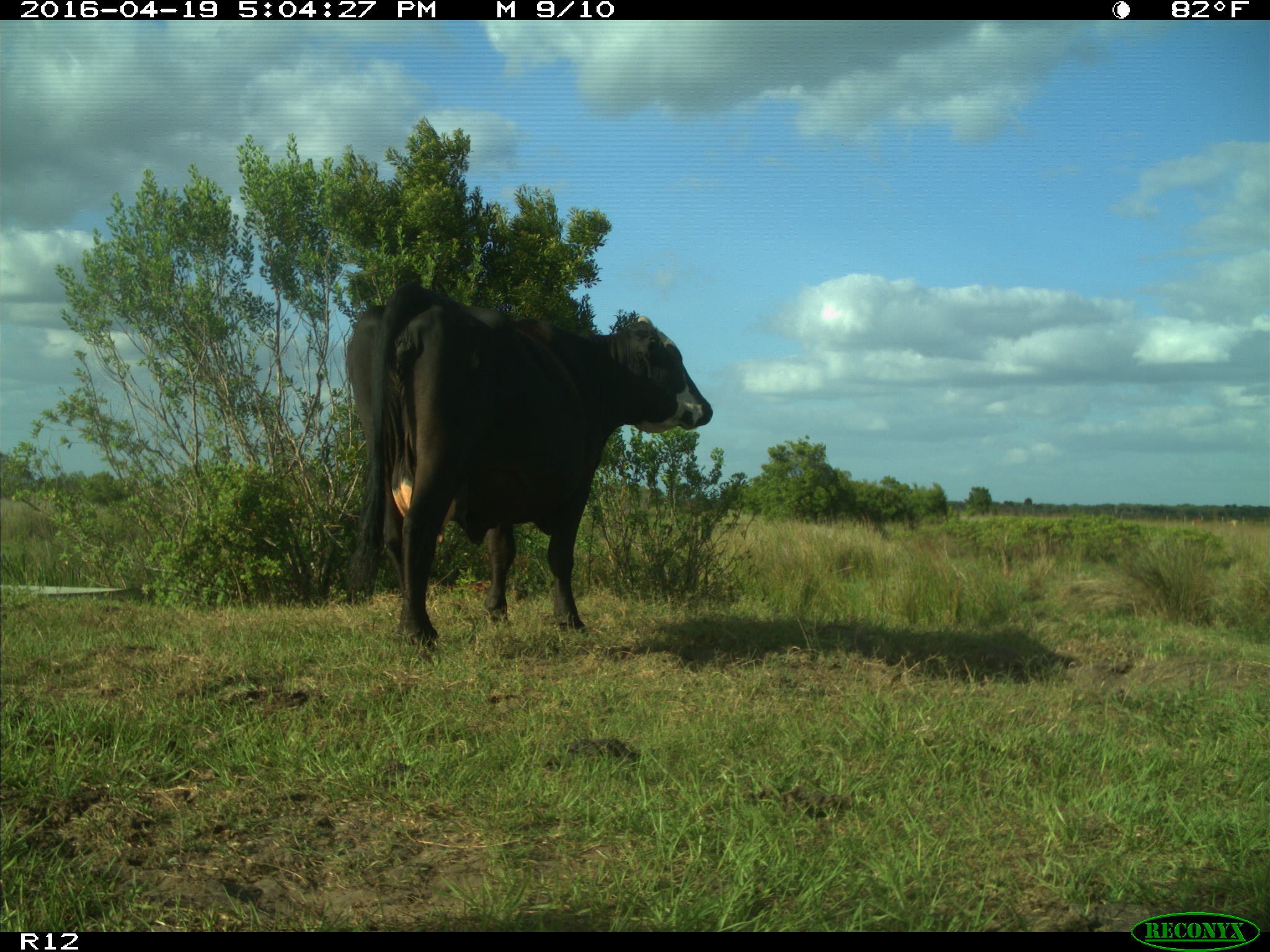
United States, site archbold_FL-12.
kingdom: Animalia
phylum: Chordata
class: Mammalia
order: Artiodactyla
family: Bovidae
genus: Bos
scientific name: Bos taurus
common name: domestic cow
Bos taurus (domestic cow).